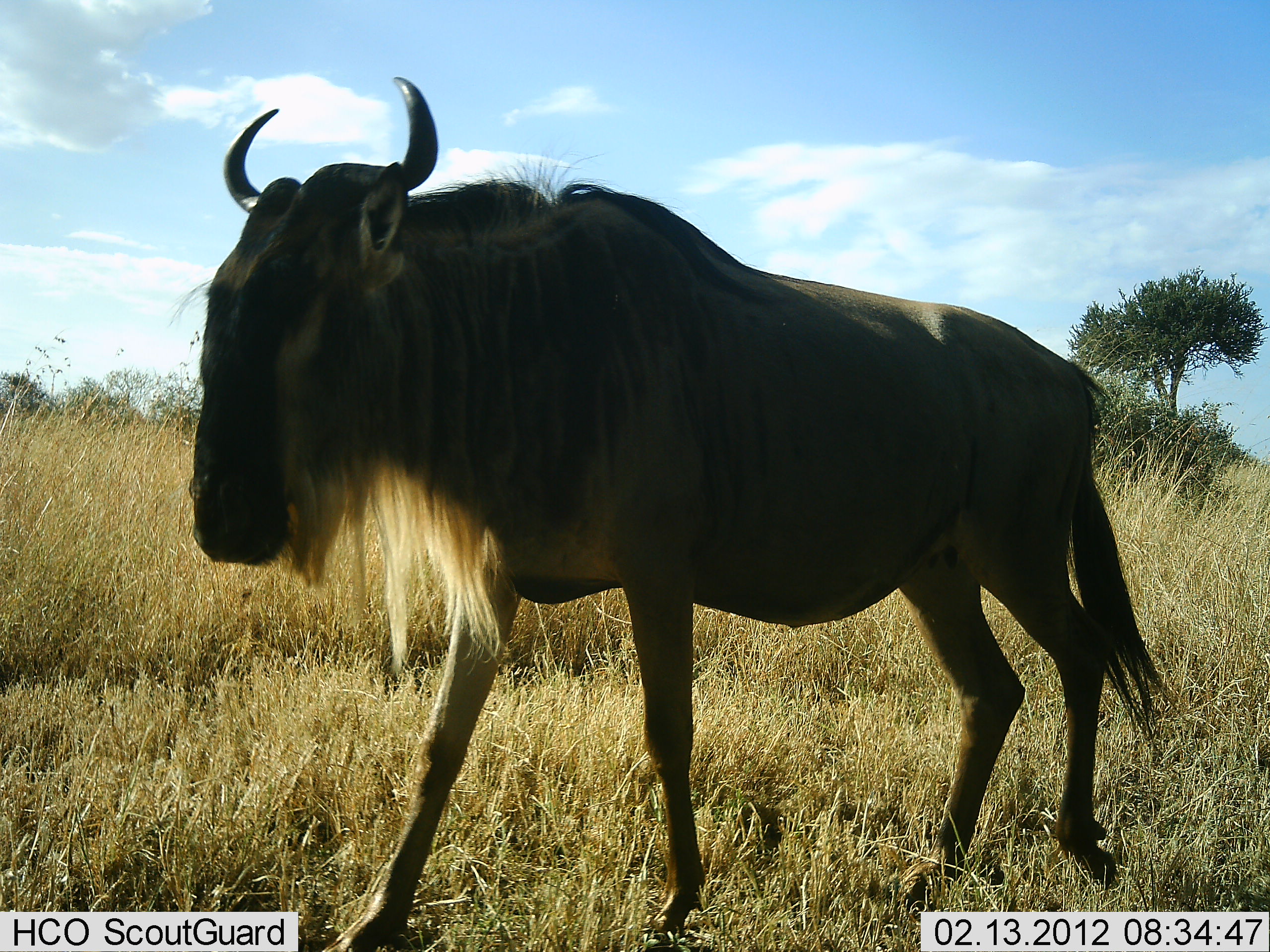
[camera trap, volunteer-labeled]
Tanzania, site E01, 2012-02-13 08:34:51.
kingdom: Animalia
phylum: Chordata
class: Mammalia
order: Artiodactyla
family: Bovidae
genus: Connochaetes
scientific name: Connochaetes taurinus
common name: blue wildebeest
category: wildebeest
Wildebeest (blue wildebeest) (Connochaetes taurinus), count 1. Behavior (volunteer vote fractions): standing 31%, resting 0%, moving 69%, interacting 0%. Young present (vote fraction): 0%. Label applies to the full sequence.